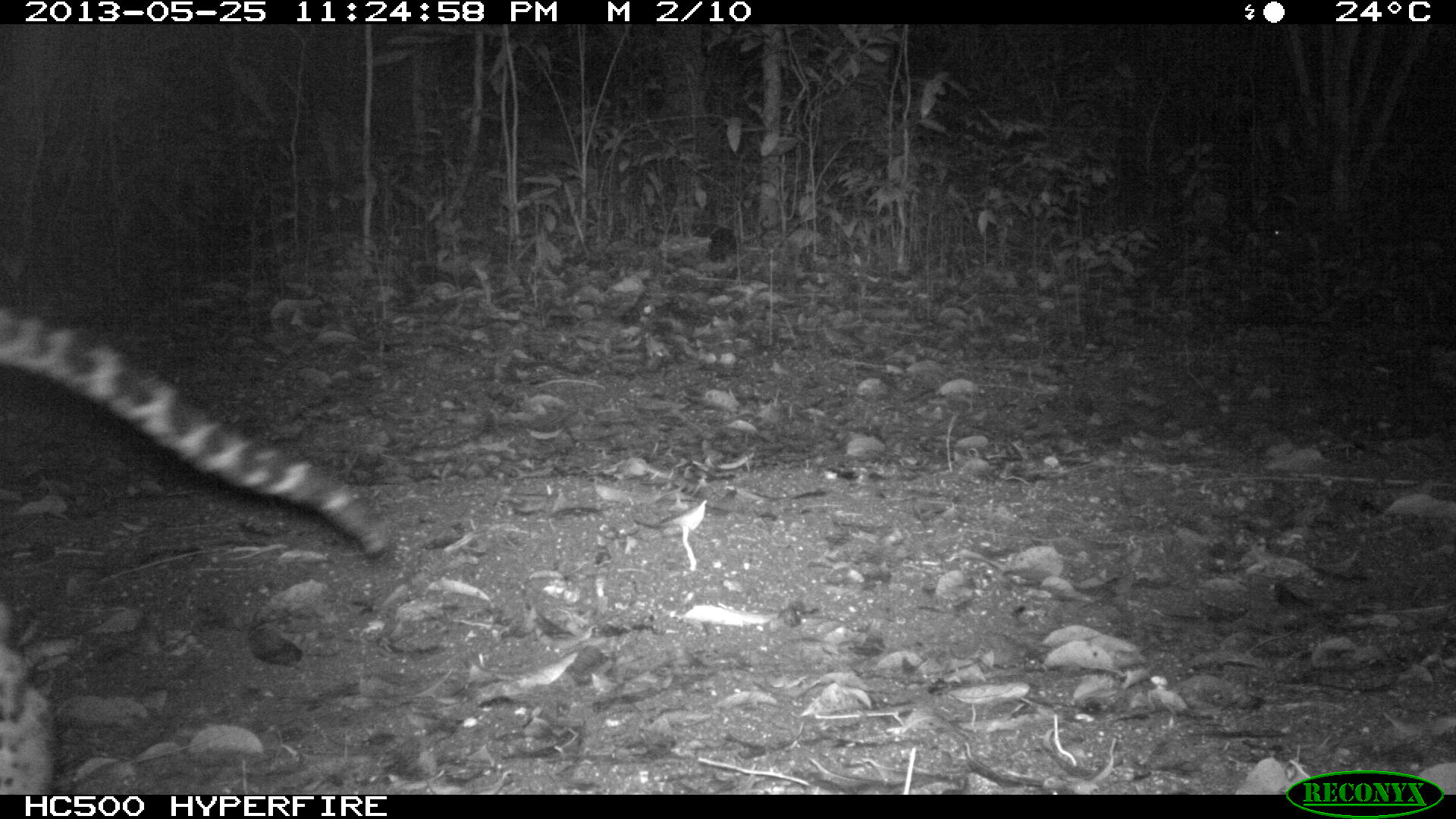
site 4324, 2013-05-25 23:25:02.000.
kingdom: Animalia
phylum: Chordata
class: Mammalia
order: Carnivora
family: Felidae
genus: Leopardus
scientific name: Leopardus pardalis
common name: ocelot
Leopardus pardalis (ocelot), count 1, sex male.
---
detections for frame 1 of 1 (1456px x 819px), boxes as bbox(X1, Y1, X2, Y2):
leopardus pardalis: bbox(0, 299, 393, 795)